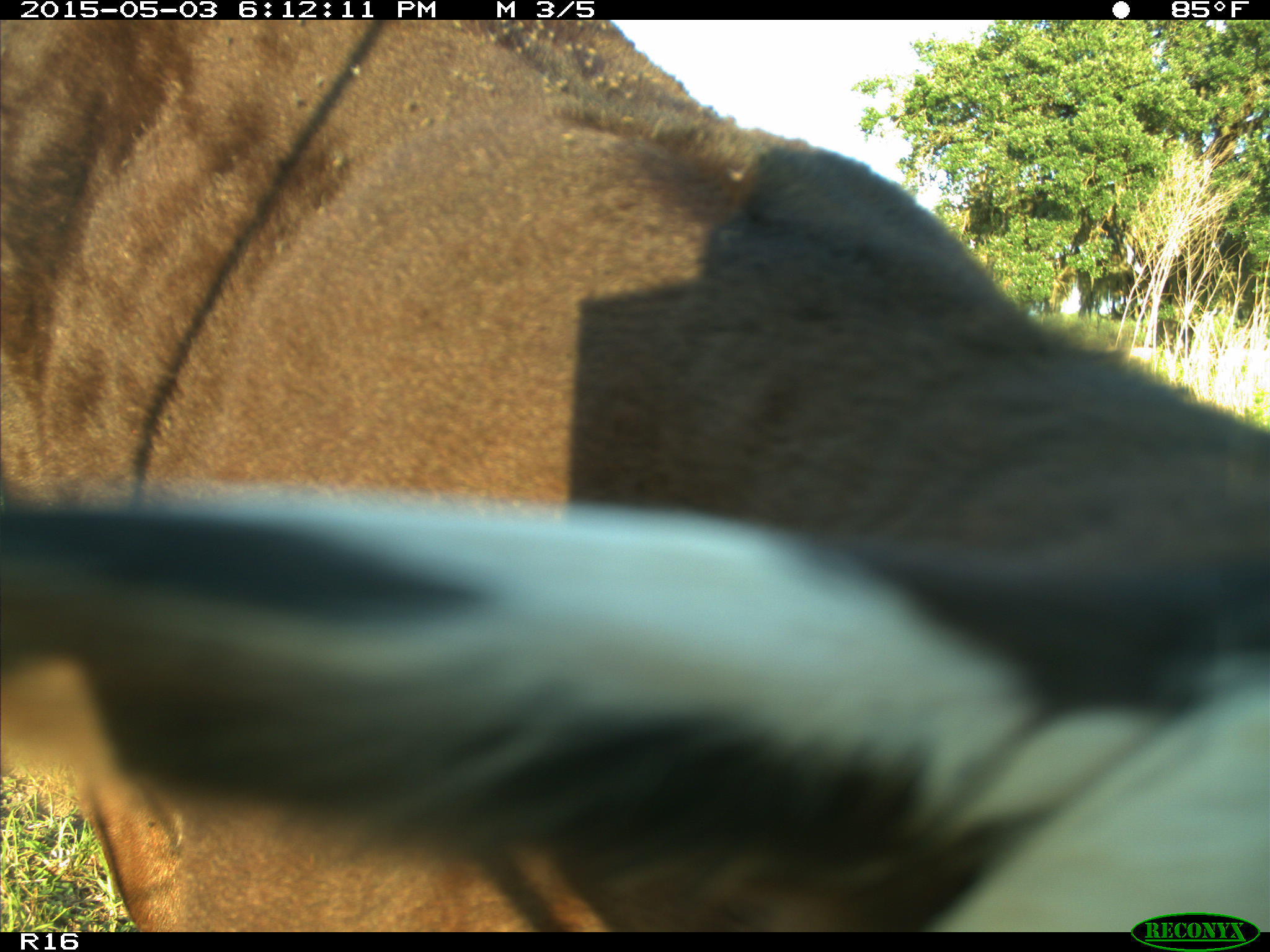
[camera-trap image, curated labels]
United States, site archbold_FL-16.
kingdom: Animalia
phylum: Chordata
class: Mammalia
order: Artiodactyla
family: Bovidae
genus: Bos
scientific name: Bos taurus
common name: domestic cow